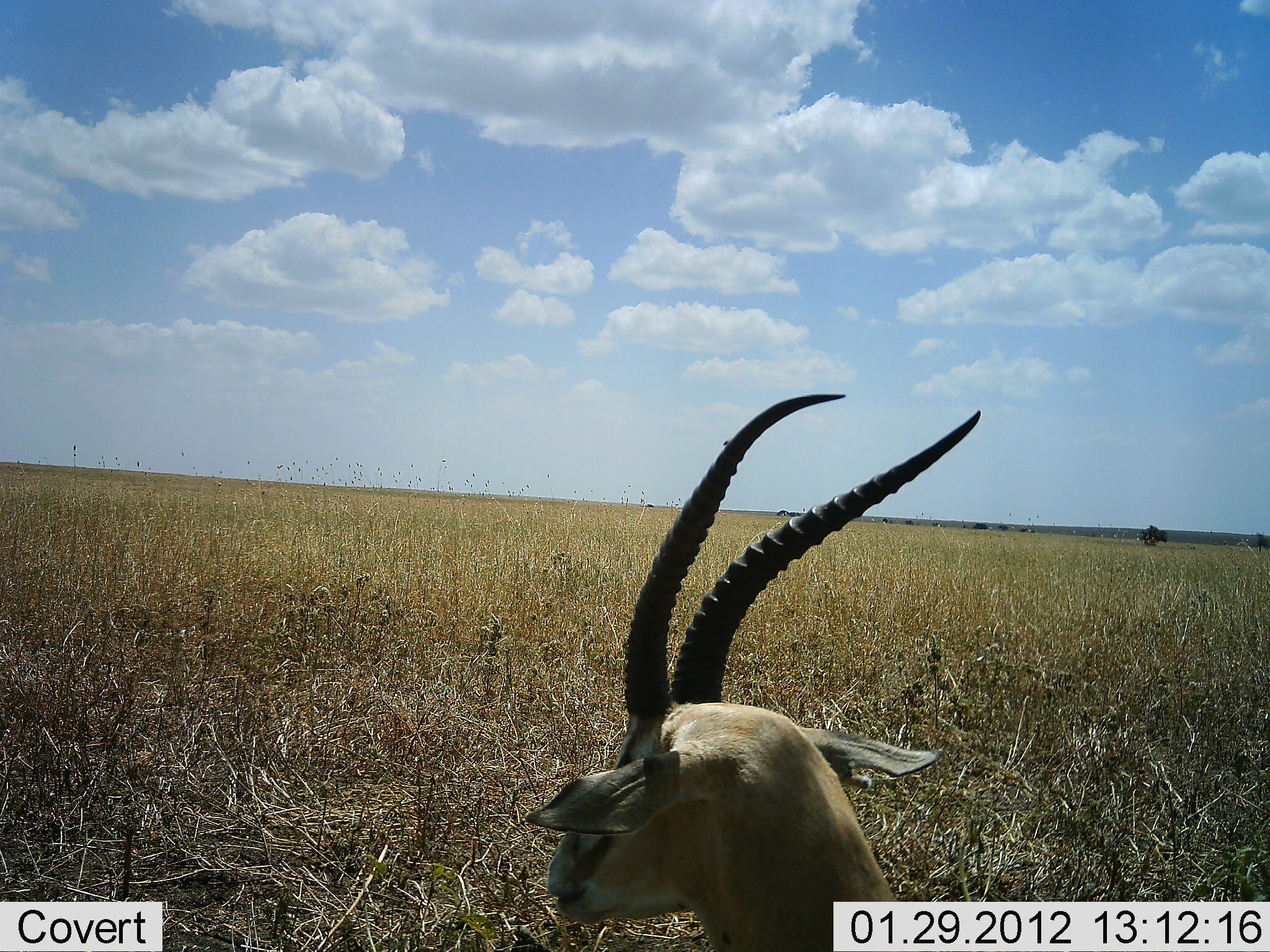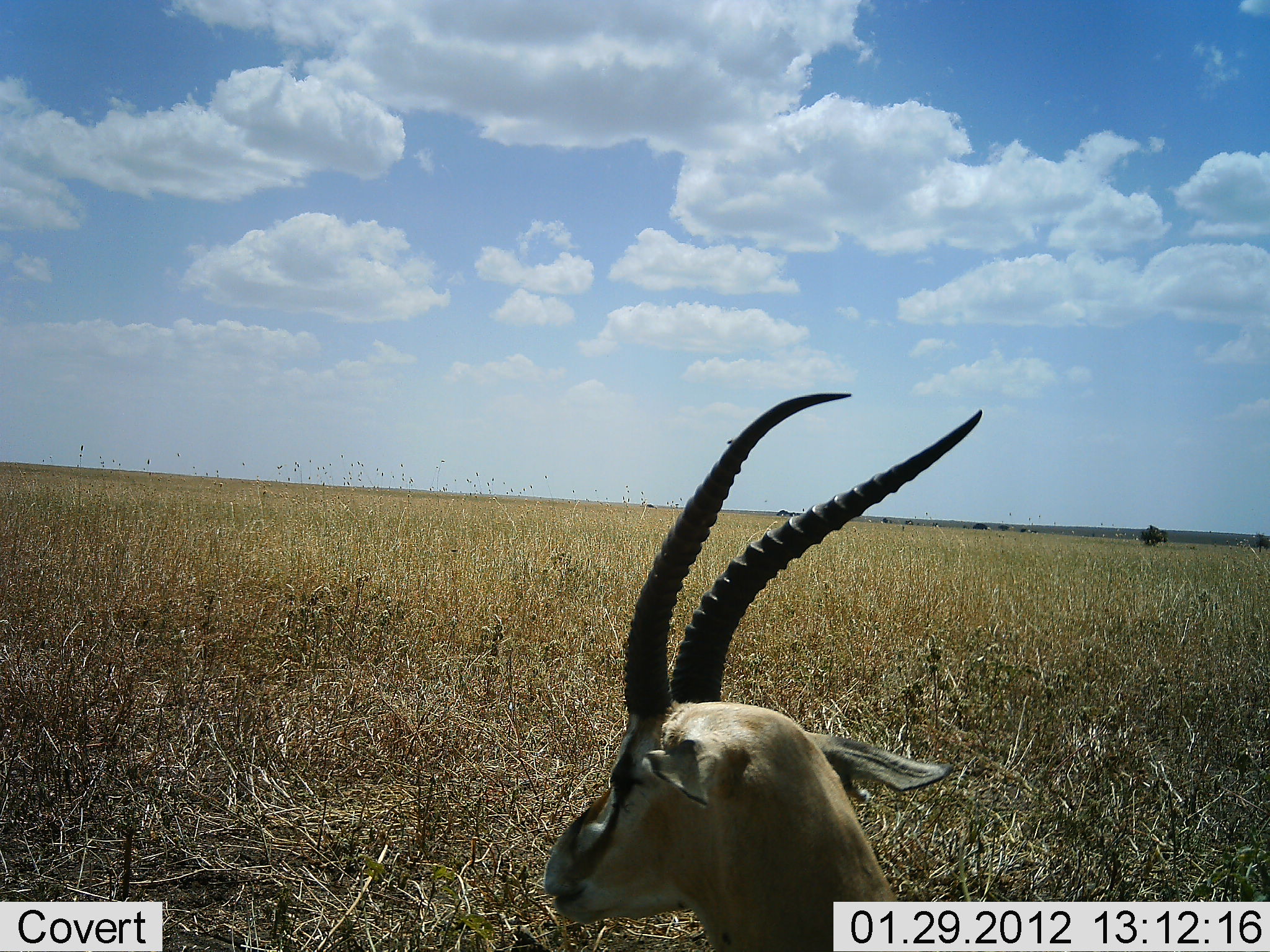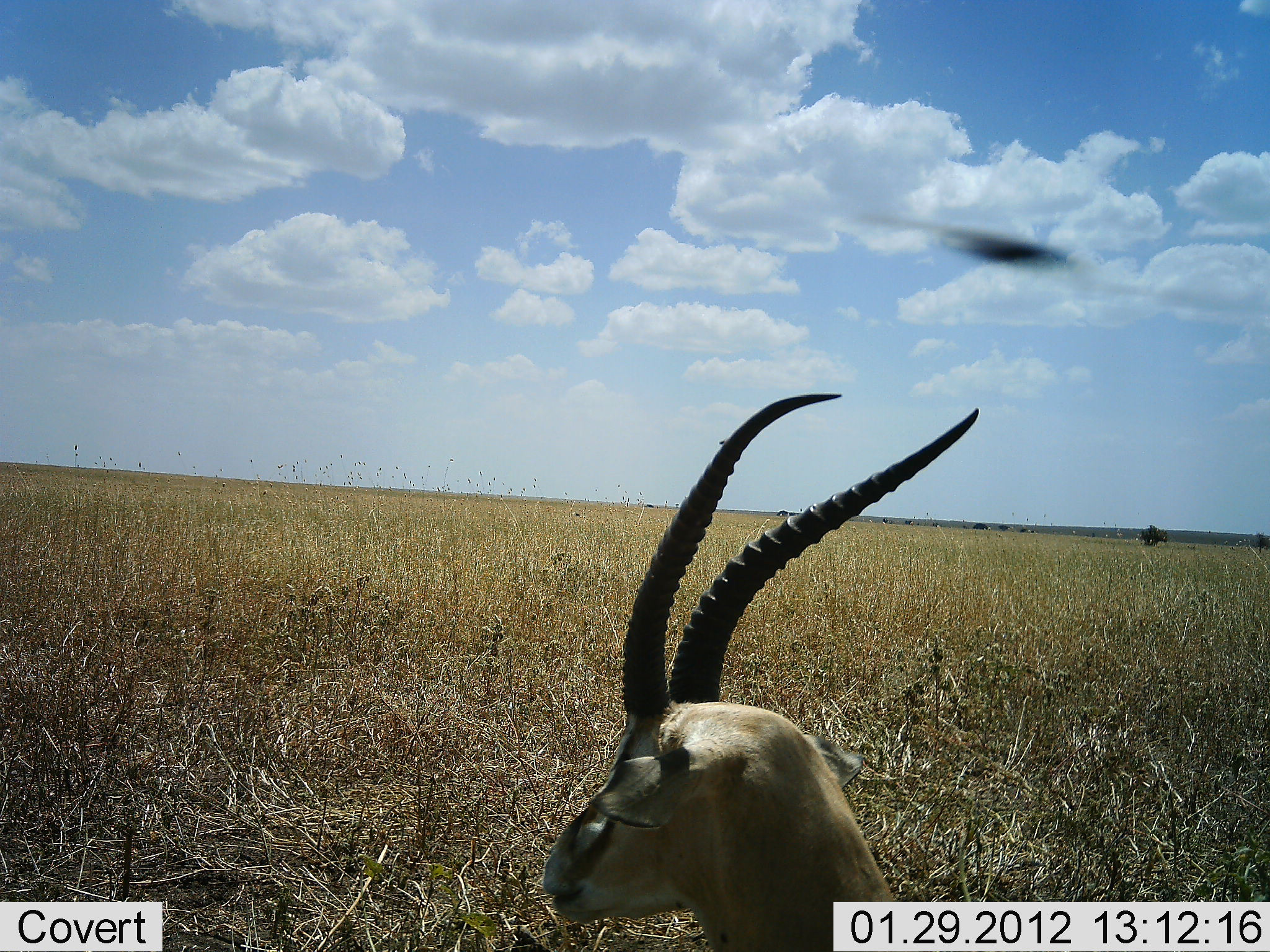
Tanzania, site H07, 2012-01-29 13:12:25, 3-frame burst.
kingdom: Animalia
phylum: Chordata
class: Mammalia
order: Artiodactyla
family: Bovidae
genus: Eudorcas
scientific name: Eudorcas thomsonii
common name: thomson's gazelle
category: gazellethomsons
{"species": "gazellethomsons (thomson's gazelle) (Eudorcas thomsonii)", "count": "1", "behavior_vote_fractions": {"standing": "44%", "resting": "56%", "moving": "6%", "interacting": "0%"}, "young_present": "0%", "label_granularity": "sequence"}